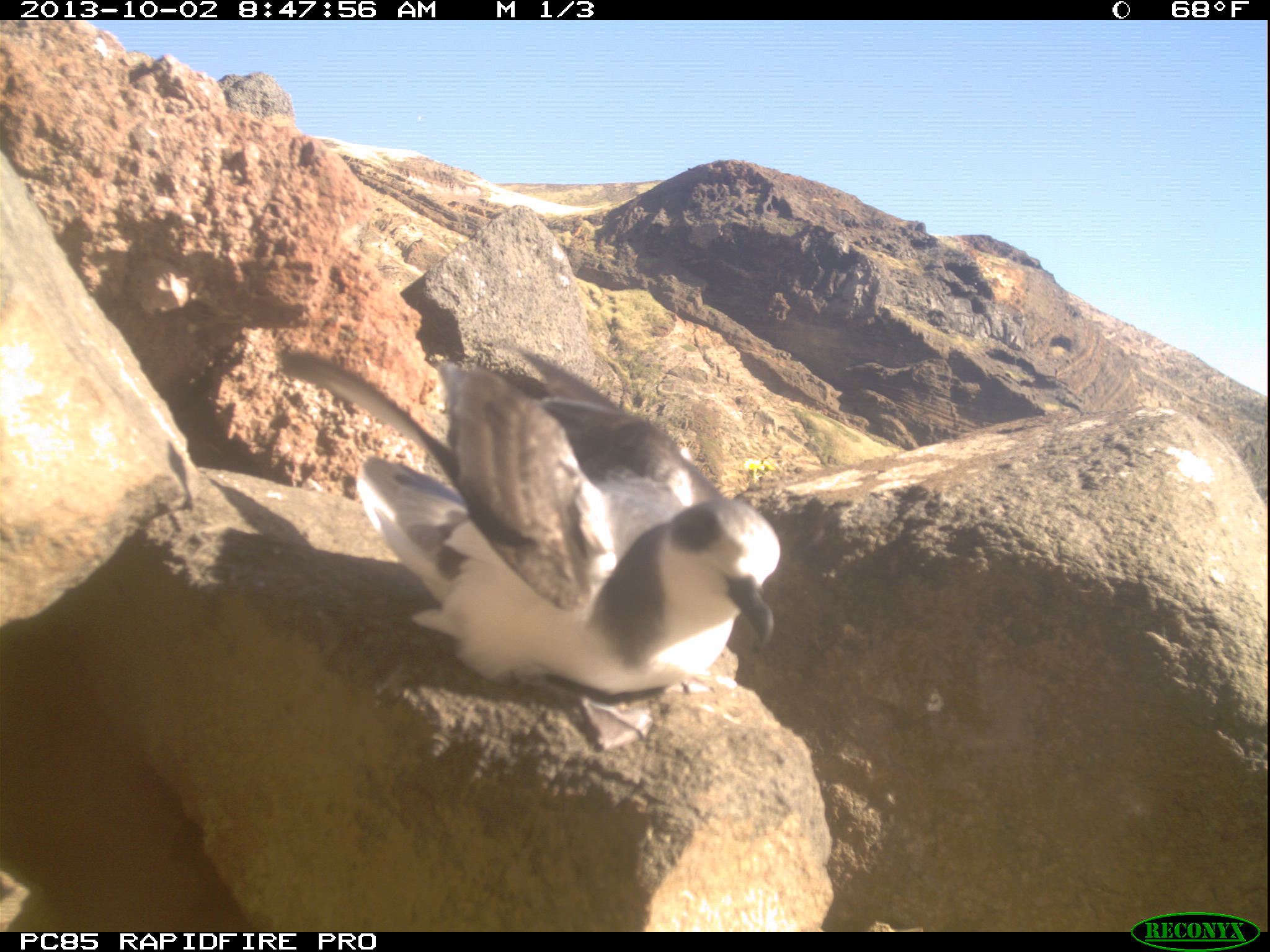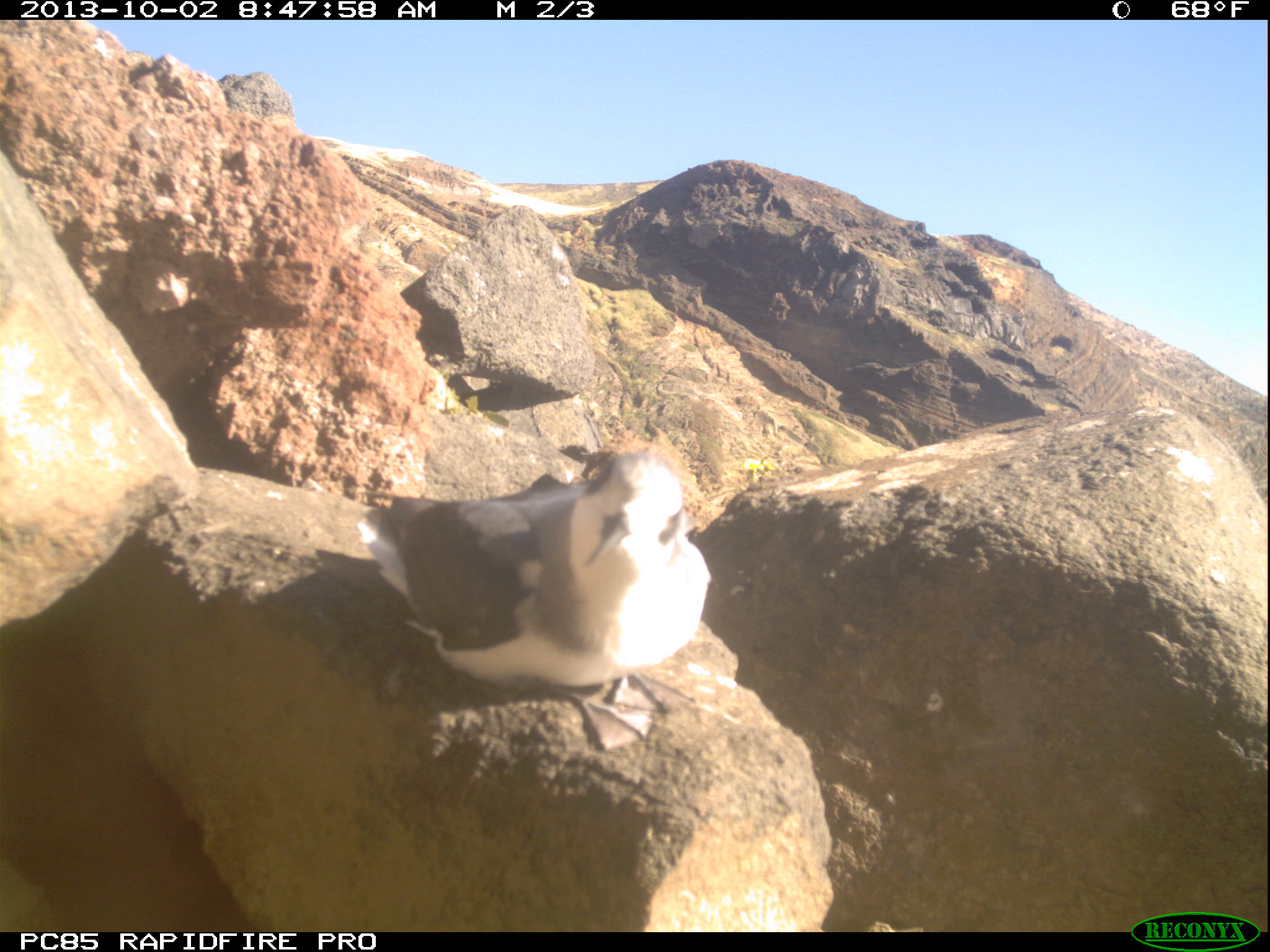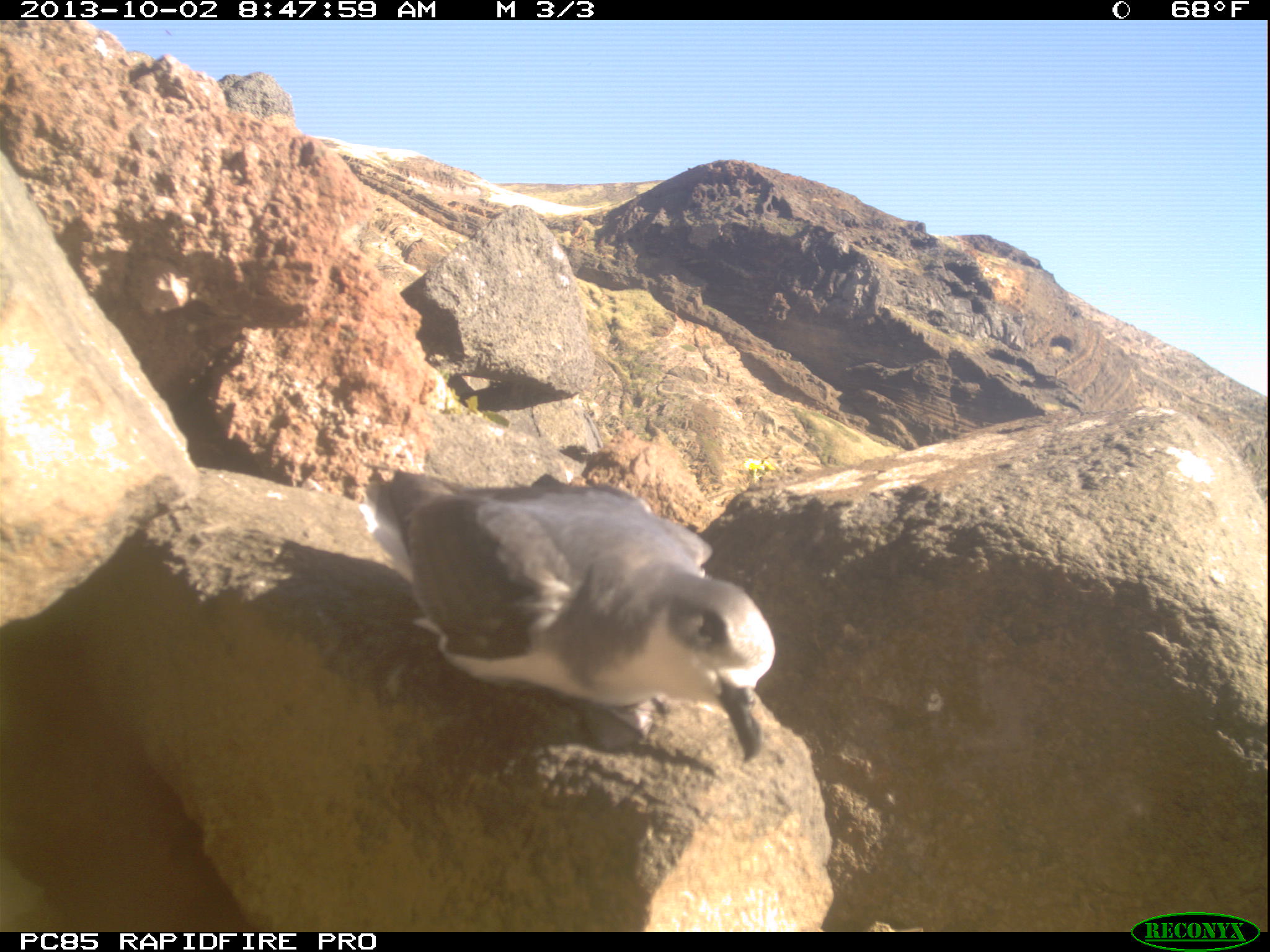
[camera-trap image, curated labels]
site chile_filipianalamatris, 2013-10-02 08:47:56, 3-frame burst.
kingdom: Animalia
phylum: Chordata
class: Aves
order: Procellariiformes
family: Procellariidae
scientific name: Procellariidae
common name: petrel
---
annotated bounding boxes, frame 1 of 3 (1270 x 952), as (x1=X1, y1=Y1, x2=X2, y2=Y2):
petrel: (x1=285, y1=348, x2=779, y2=736)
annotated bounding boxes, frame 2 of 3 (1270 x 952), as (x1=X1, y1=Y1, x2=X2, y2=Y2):
petrel: (x1=347, y1=442, x2=714, y2=752)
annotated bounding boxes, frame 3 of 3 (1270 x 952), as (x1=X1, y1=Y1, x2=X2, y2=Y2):
petrel: (x1=352, y1=462, x2=780, y2=769)